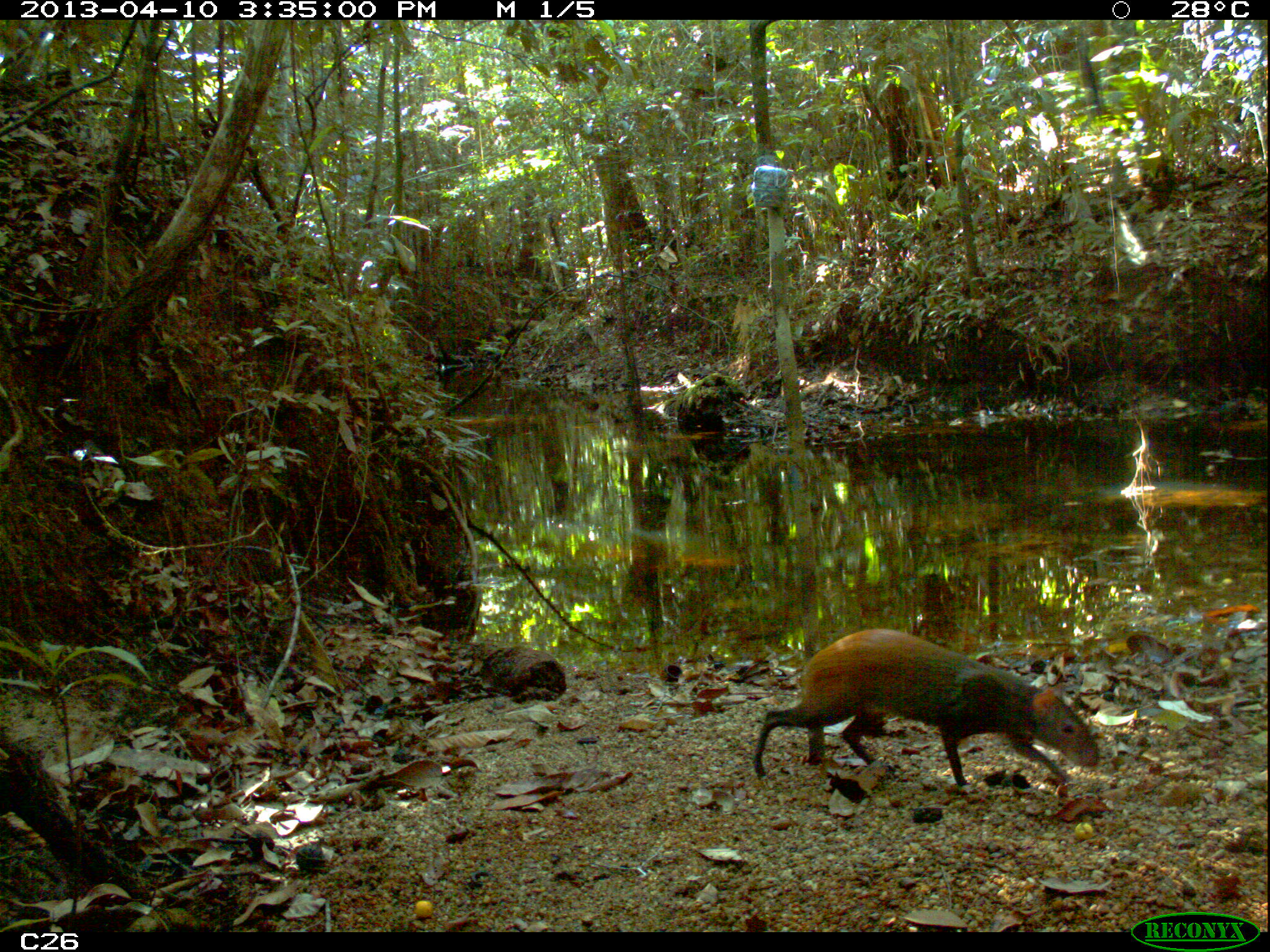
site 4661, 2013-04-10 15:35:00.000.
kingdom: Animalia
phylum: Chordata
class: Mammalia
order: Rodentia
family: Dasyproctidae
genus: Dasyprocta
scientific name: Dasyprocta leporina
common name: red-rumped agouti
Dasyprocta leporina (red-rumped agouti), count 1, age adult.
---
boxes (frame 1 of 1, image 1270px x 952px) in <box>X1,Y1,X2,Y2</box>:
dasyprocta leporina: <box>752,628,1100,787</box>